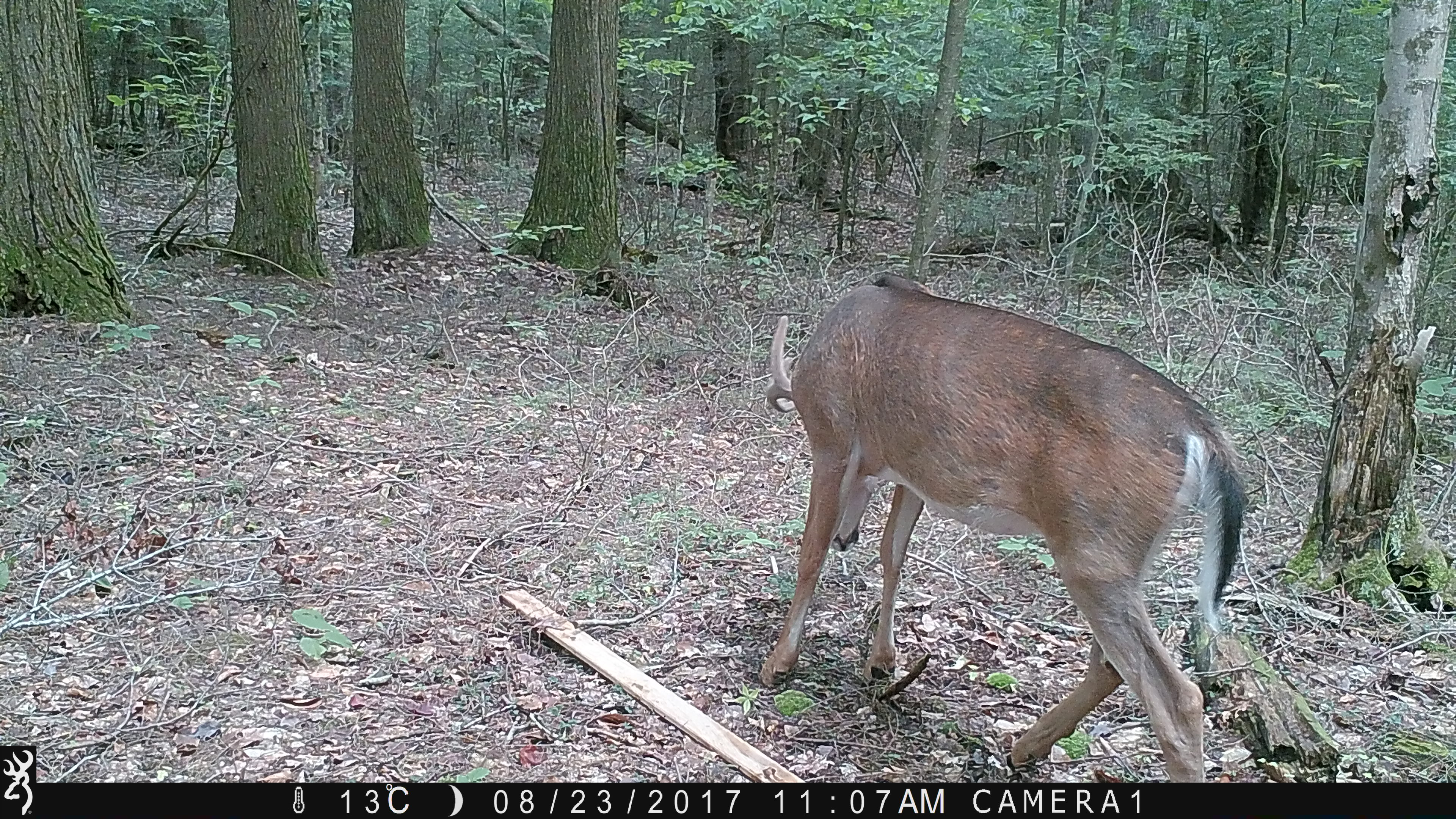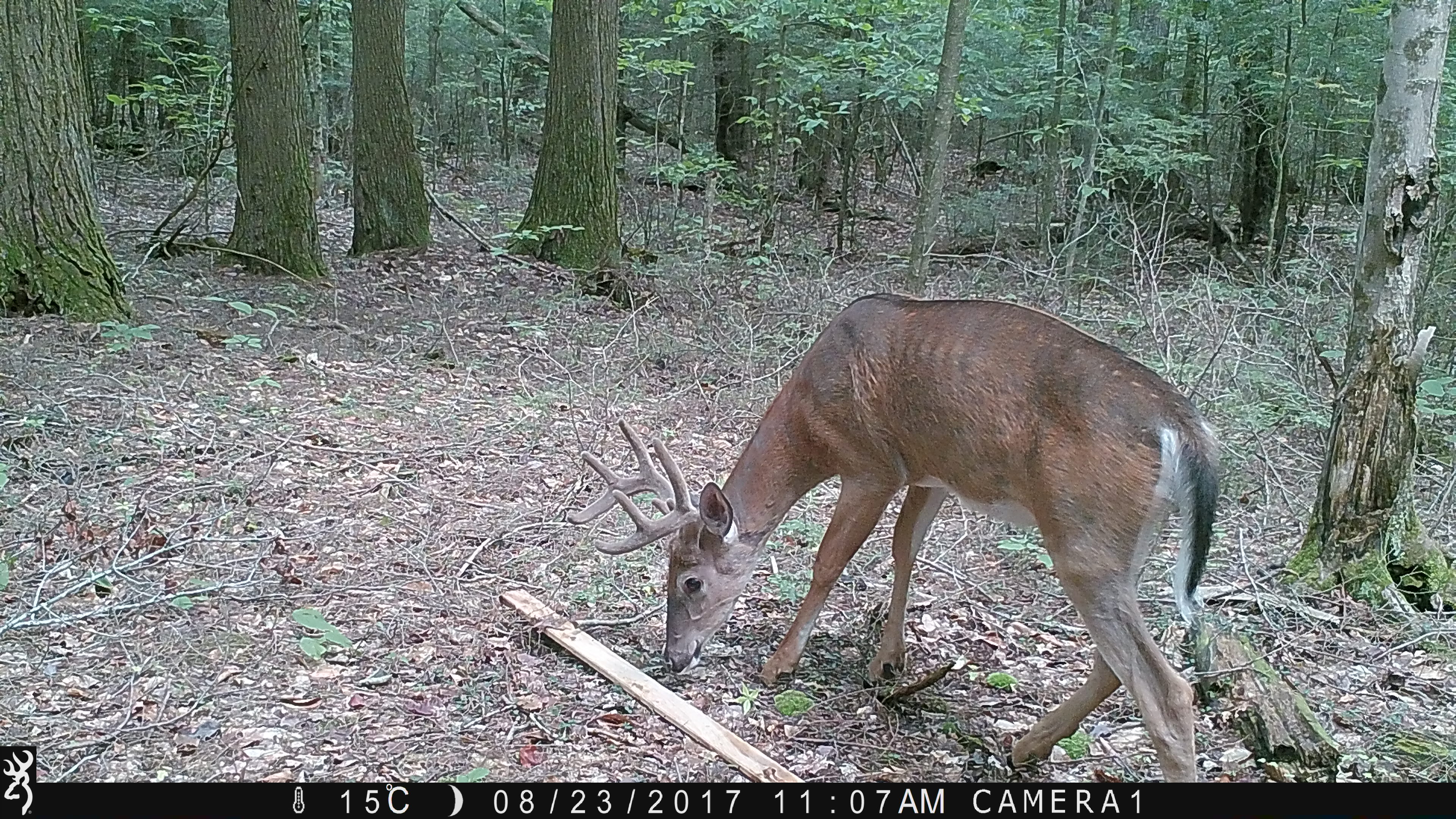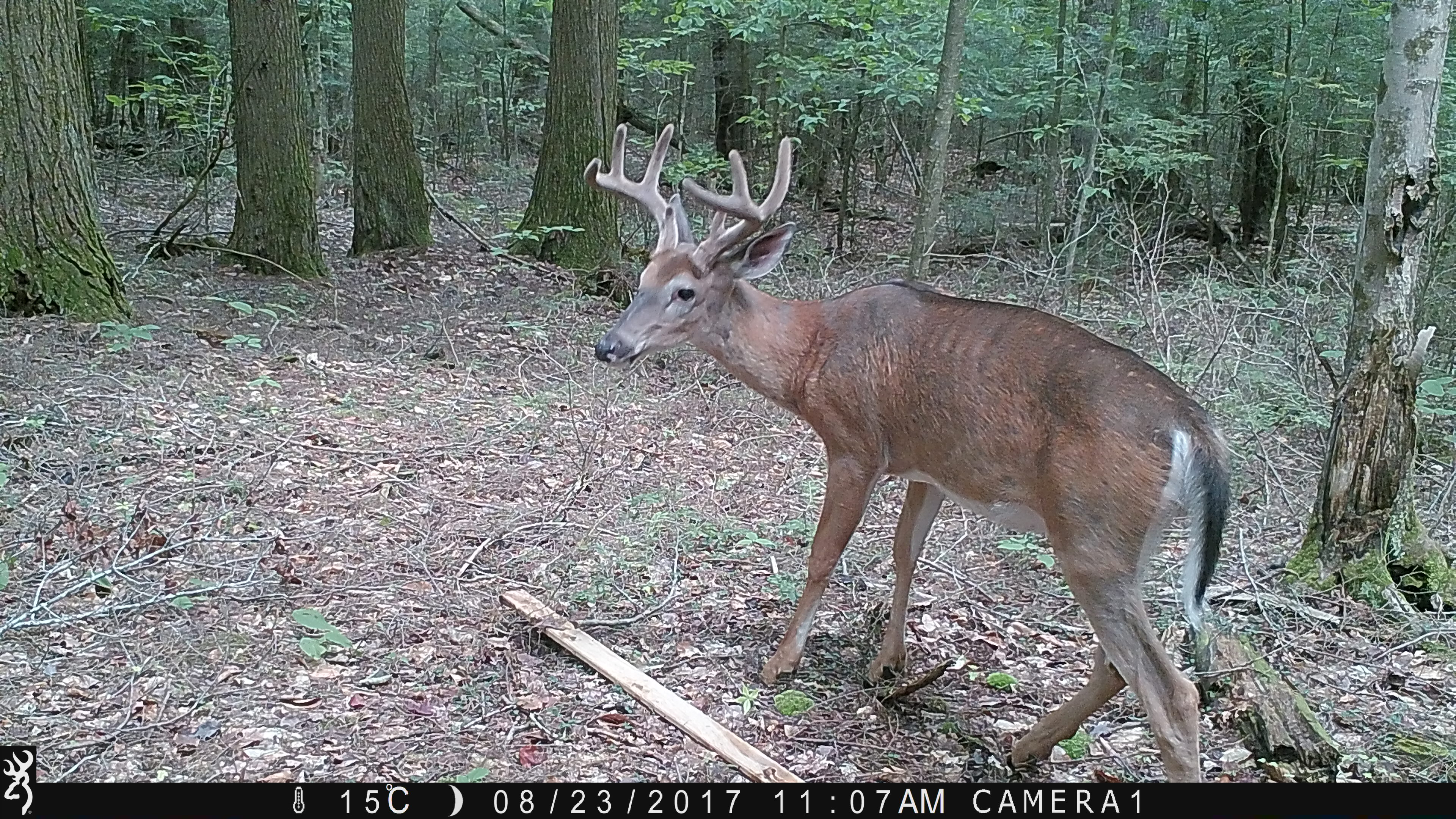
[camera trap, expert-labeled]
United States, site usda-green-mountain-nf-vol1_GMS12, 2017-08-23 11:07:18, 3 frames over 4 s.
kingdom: Animalia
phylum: Chordata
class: Mammalia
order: Artiodactyla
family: Cervidae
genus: Odocoileus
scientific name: Odocoileus virginianus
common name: white-tailed deer